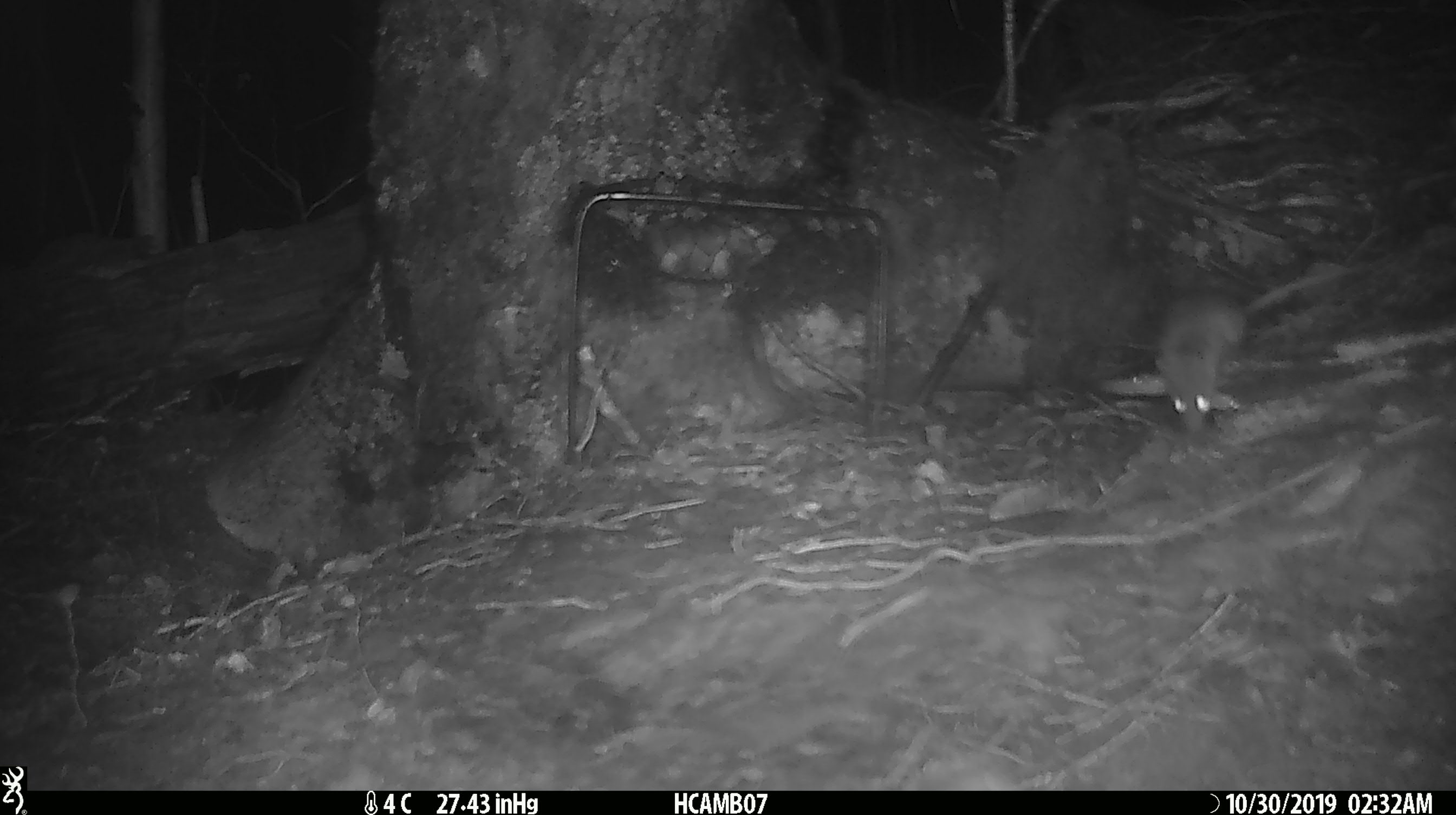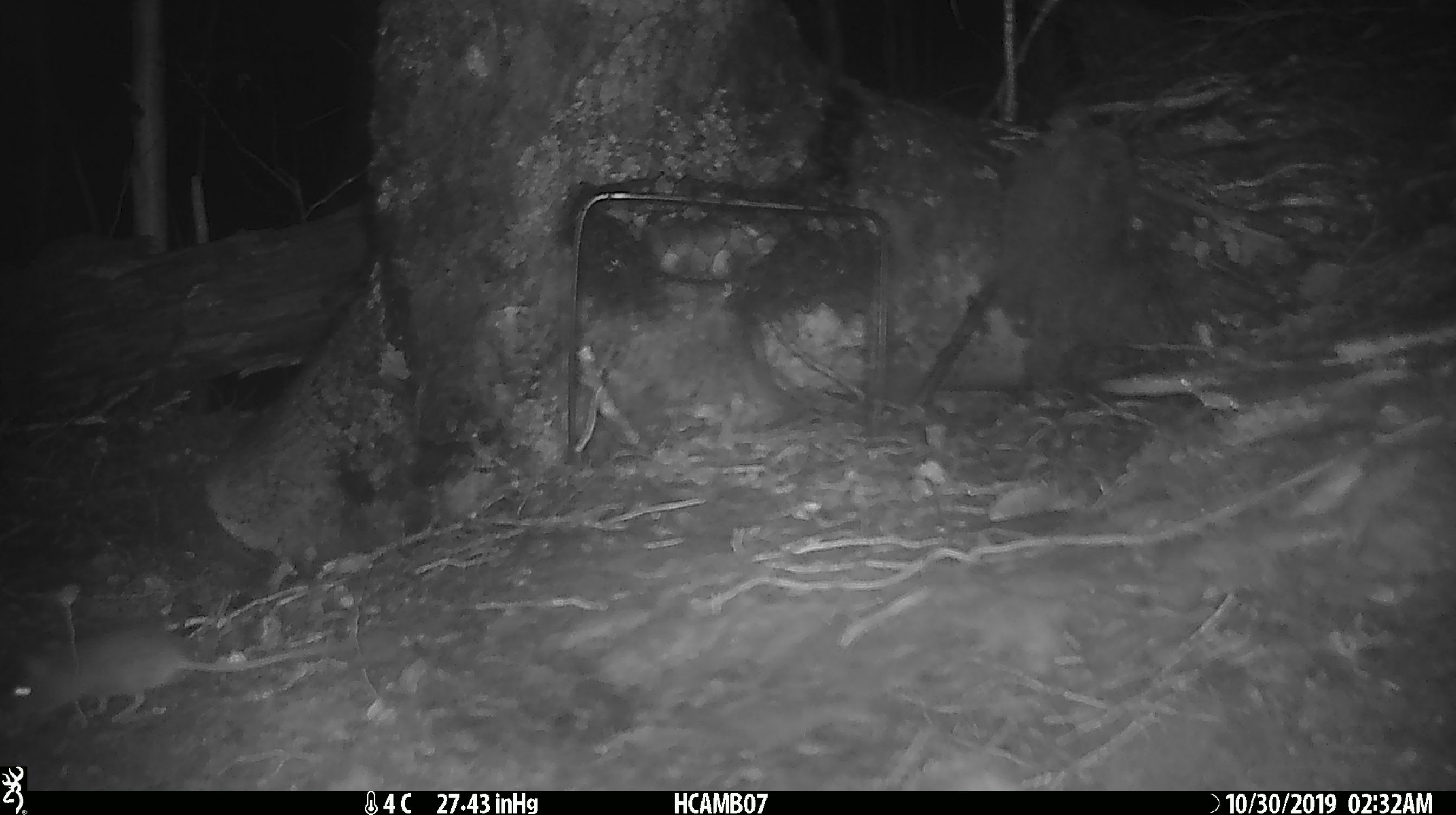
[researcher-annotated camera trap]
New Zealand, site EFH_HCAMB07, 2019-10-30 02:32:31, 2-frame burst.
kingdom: Animalia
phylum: Chordata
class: Mammalia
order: Rodentia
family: Muridae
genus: Mus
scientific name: Mus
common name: mouse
Mouse (Mus).